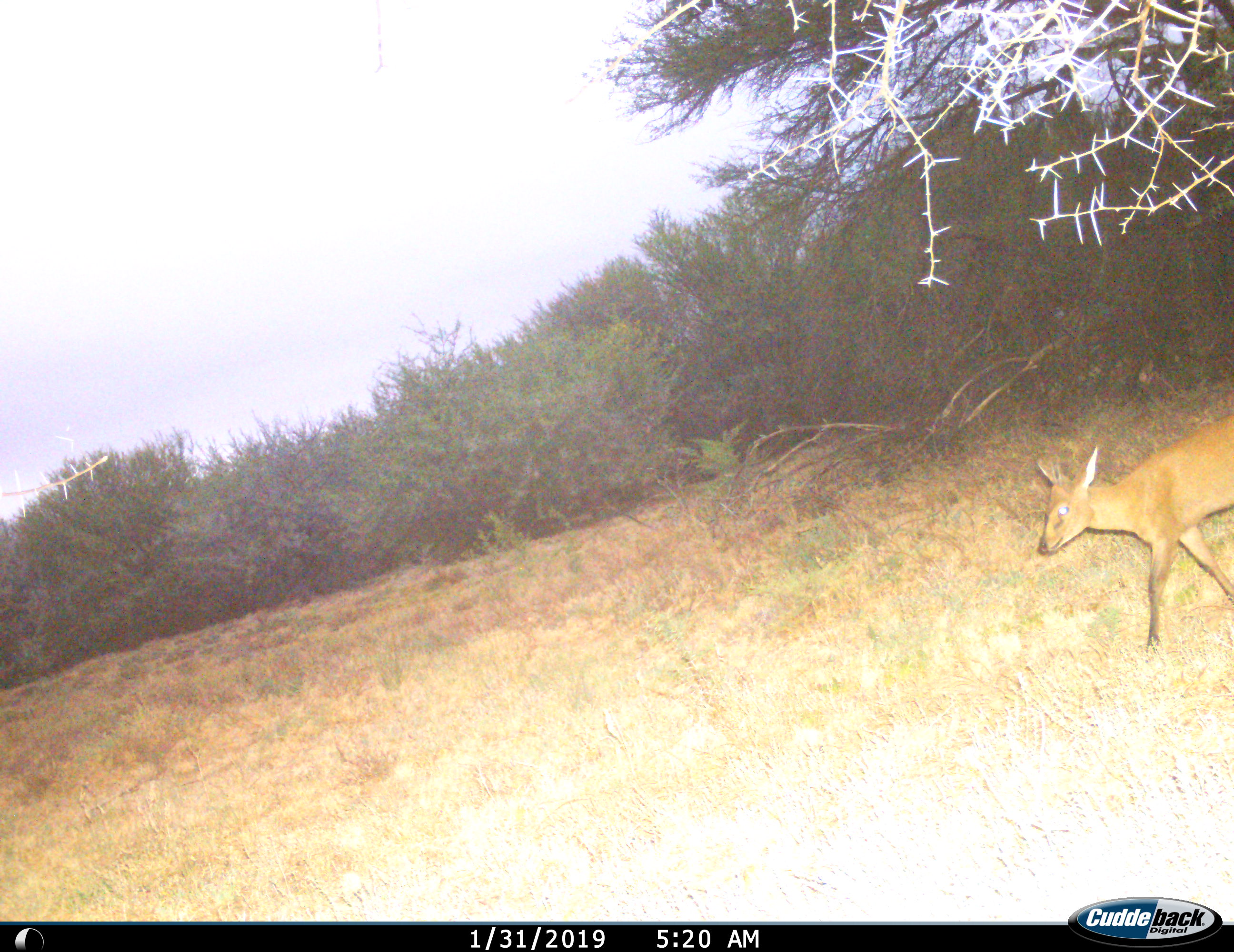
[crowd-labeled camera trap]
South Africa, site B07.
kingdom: Animalia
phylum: Chordata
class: Mammalia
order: Artiodactyla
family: Bovidae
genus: Sylvicapra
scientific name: Sylvicapra grimmia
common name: common grey duiker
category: duikercommongrey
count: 1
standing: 0%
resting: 0%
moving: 100%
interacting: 0%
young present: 0%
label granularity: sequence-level